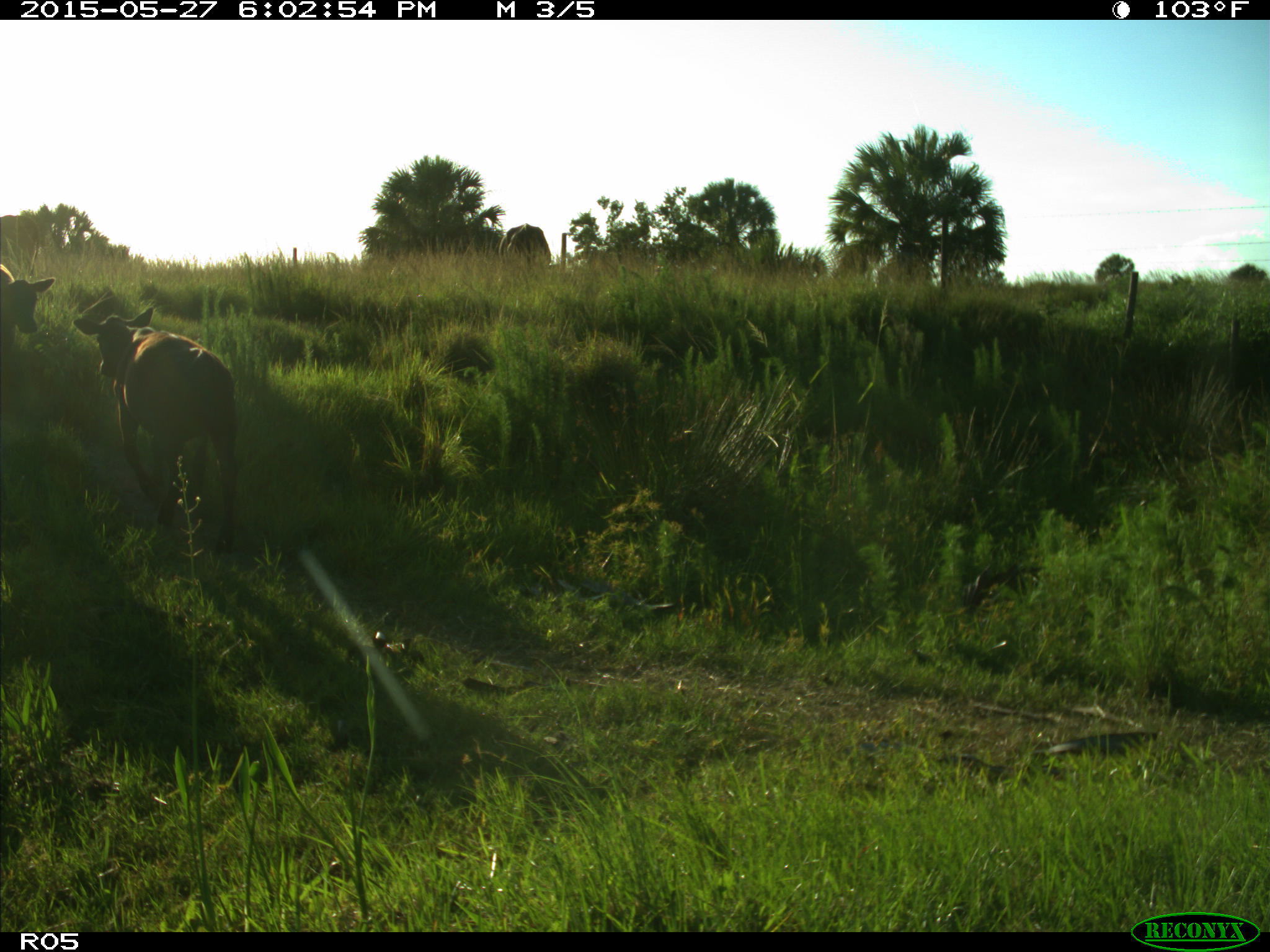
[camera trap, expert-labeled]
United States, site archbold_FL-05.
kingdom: Animalia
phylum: Chordata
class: Mammalia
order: Artiodactyla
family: Bovidae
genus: Bos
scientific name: Bos taurus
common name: domestic cow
Bos taurus (domestic cow).